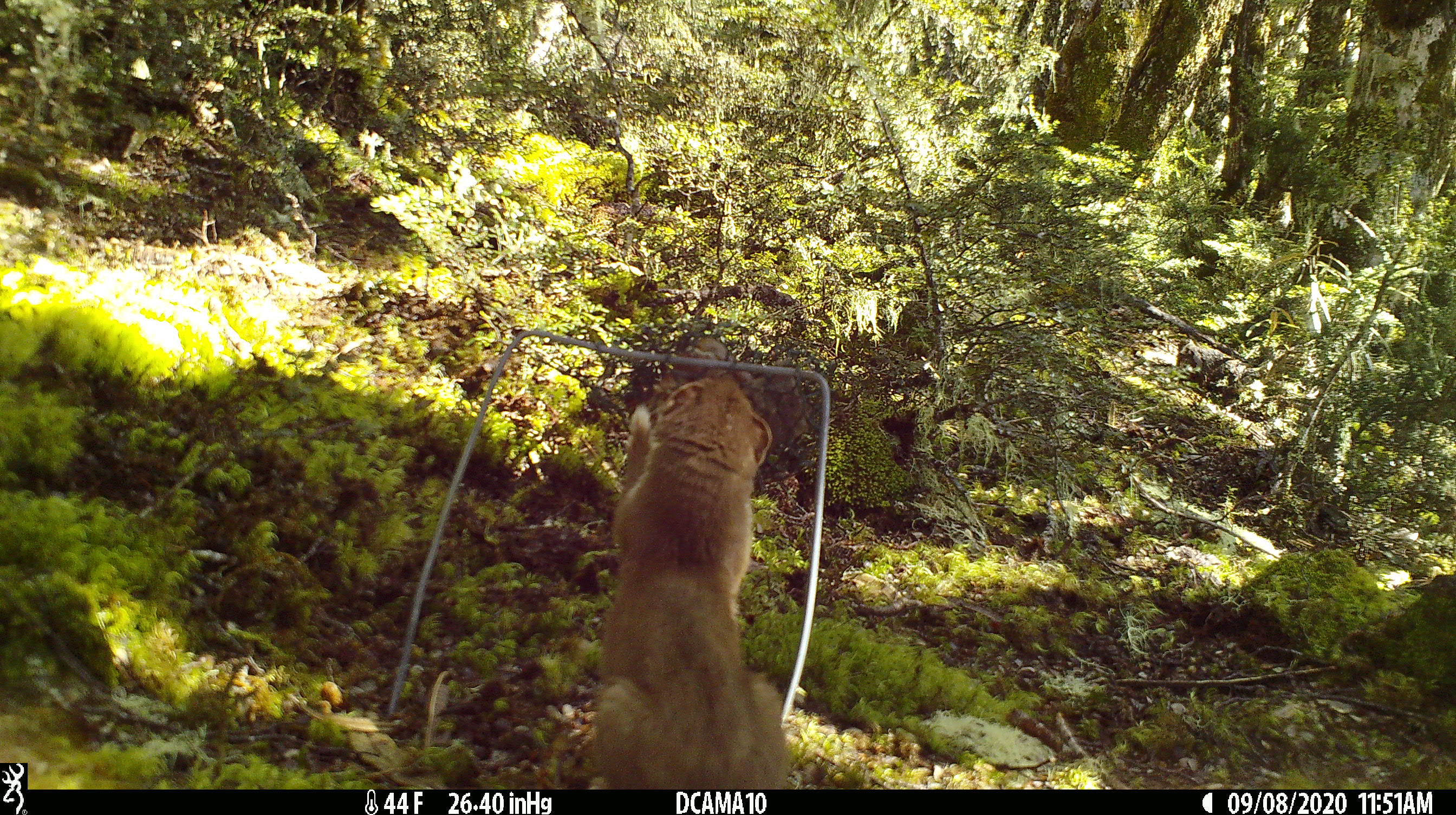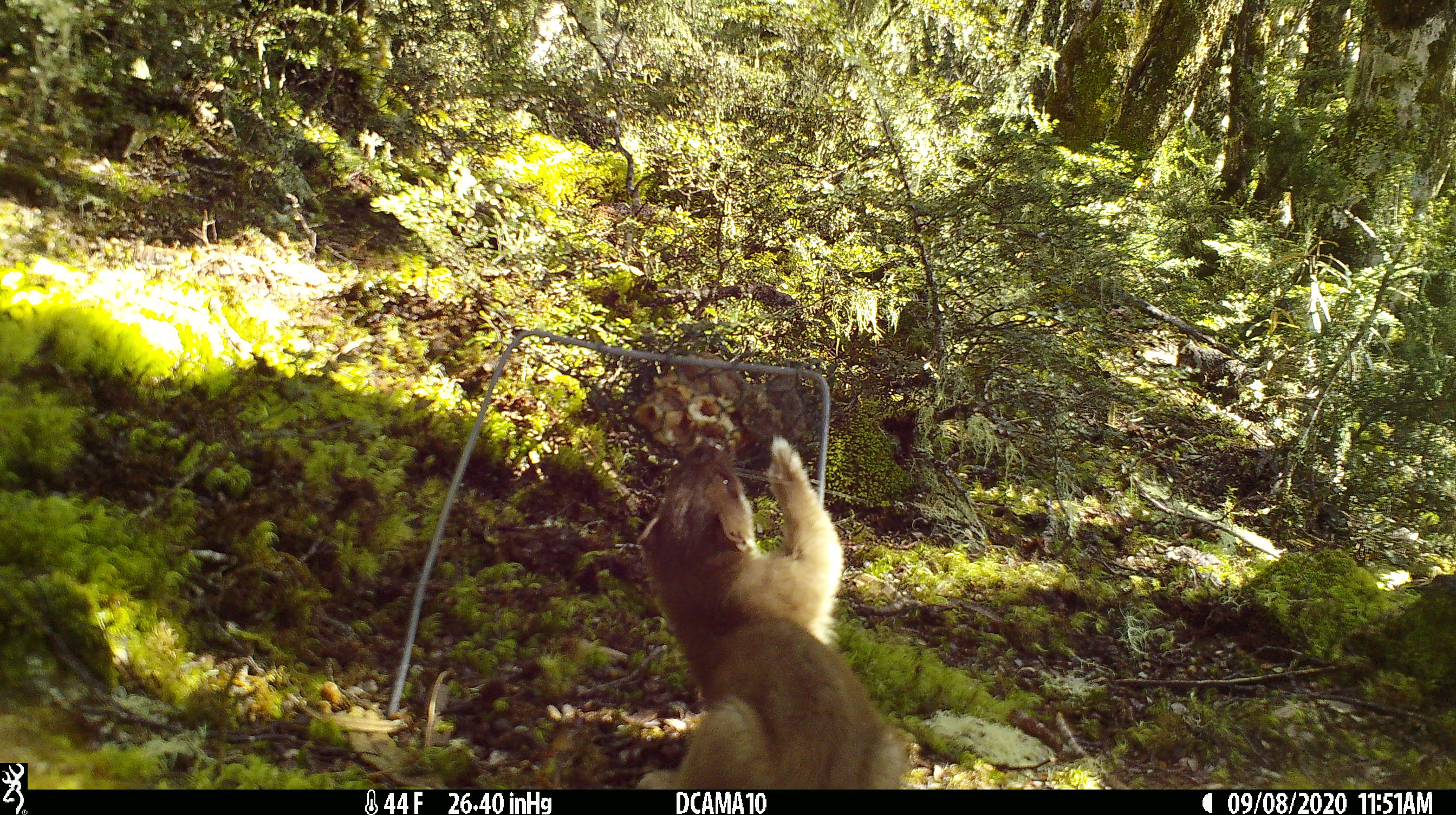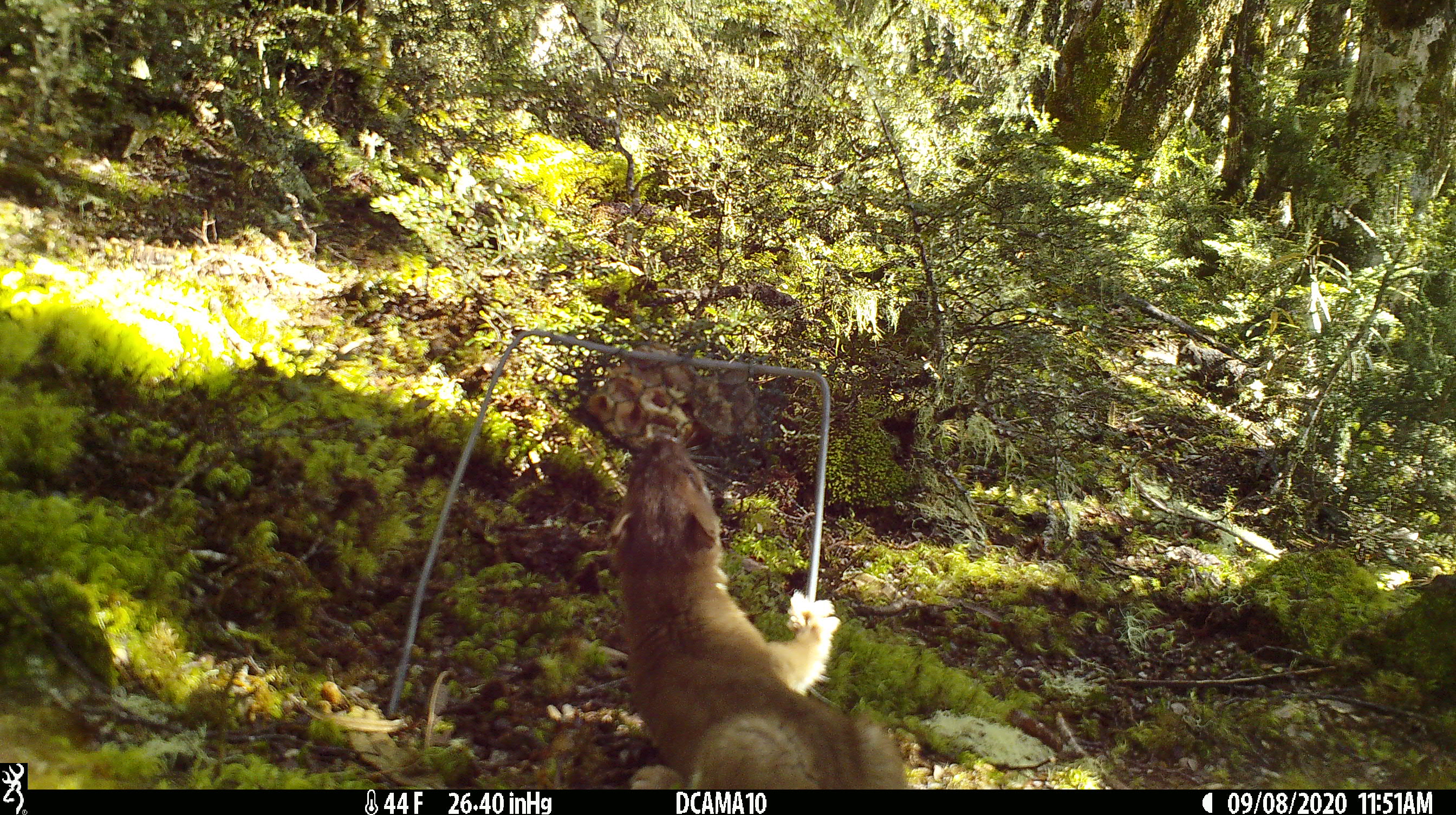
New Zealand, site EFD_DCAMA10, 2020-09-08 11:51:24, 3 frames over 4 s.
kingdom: Animalia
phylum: Chordata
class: Mammalia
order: Carnivora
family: Mustelidae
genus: Mustela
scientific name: Mustela erminea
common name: stoat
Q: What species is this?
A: Stoat (Mustela erminea).